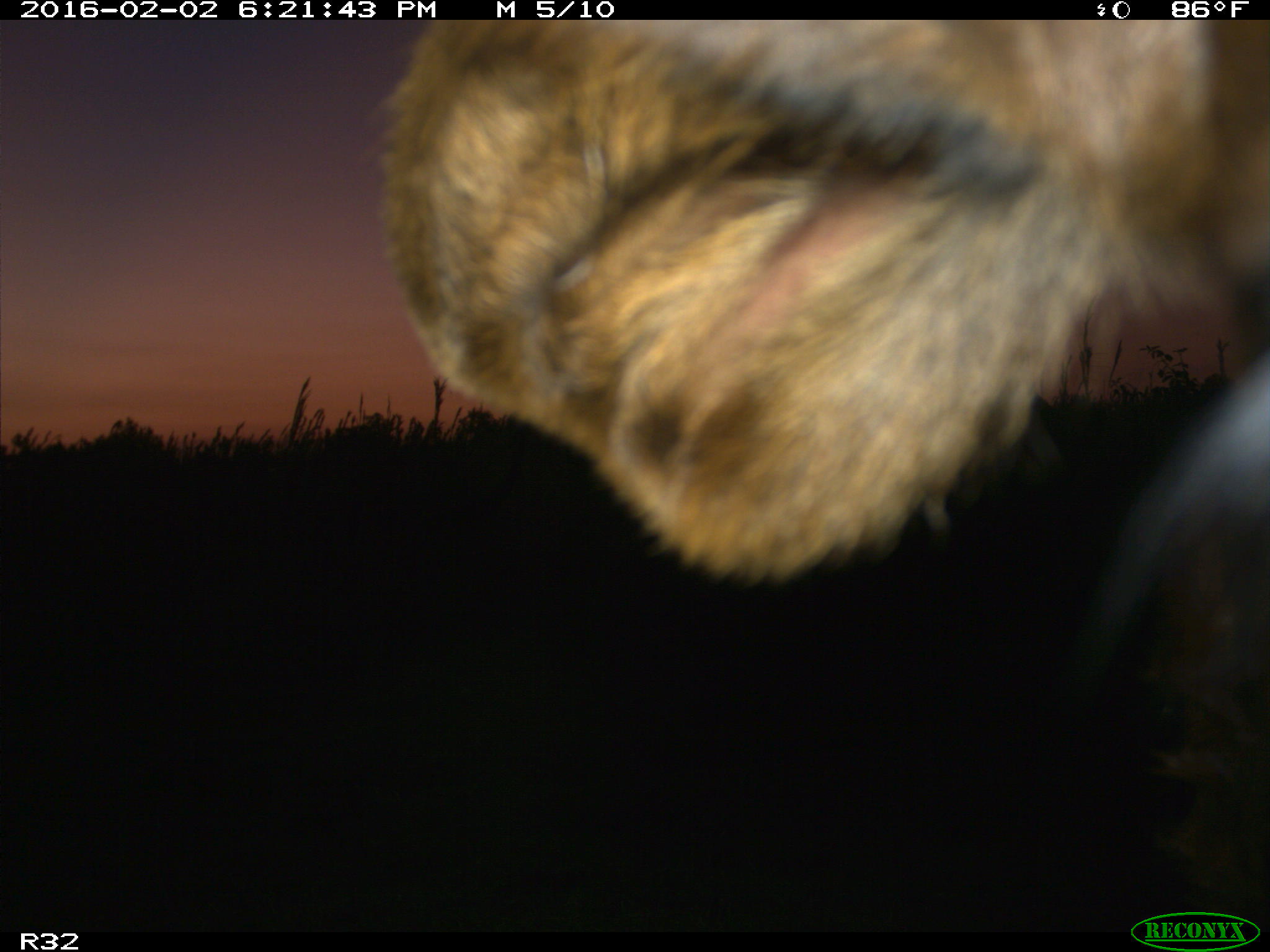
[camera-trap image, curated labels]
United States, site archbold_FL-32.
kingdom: Animalia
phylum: Chordata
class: Mammalia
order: Artiodactyla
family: Bovidae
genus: Bos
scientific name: Bos taurus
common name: domestic cow